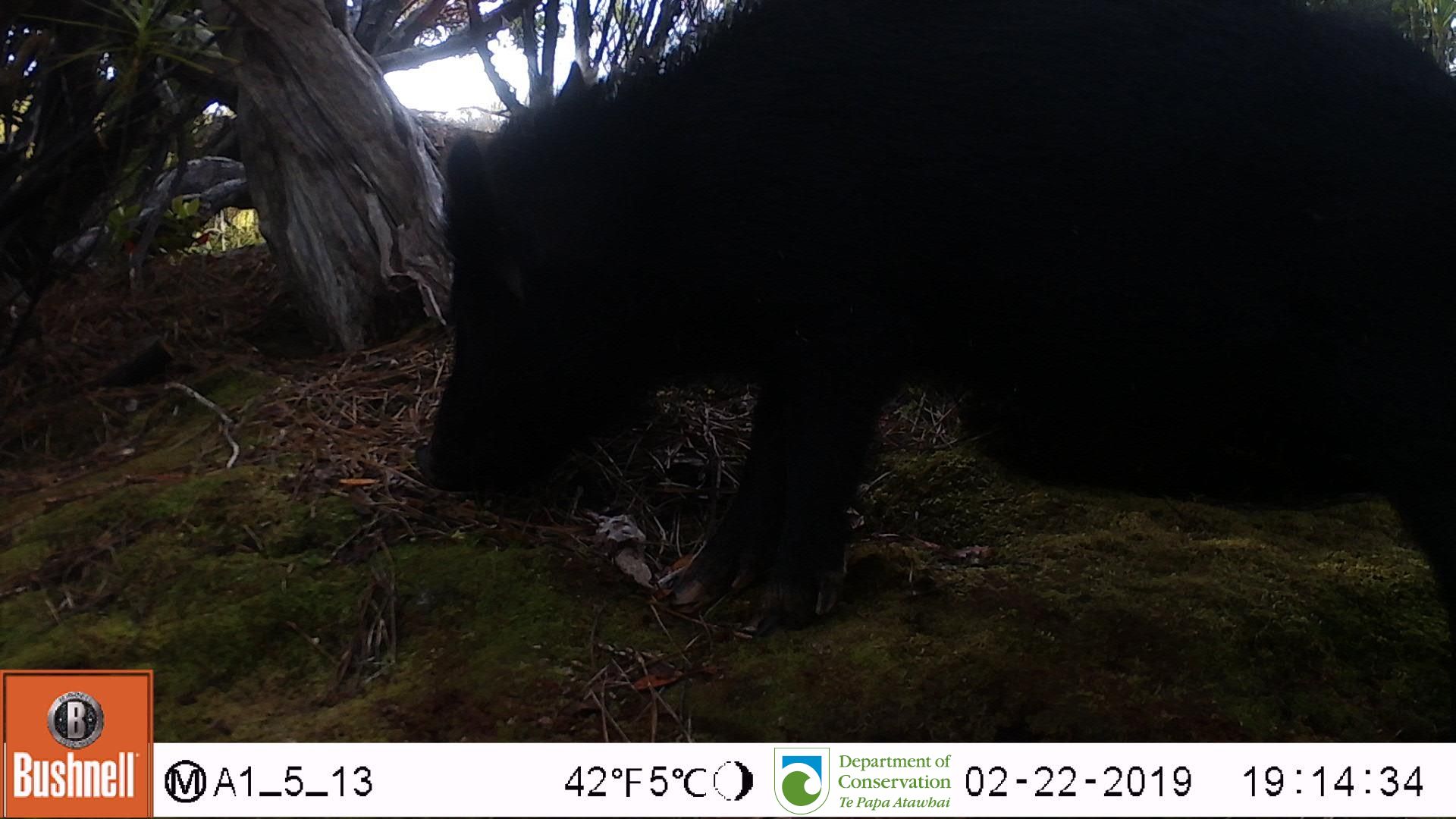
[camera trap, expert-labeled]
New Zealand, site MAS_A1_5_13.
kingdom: Animalia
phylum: Chordata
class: Mammalia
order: Artiodactyla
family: Suidae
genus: Sus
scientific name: Sus scrofa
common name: pig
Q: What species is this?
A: Pig (Sus scrofa).